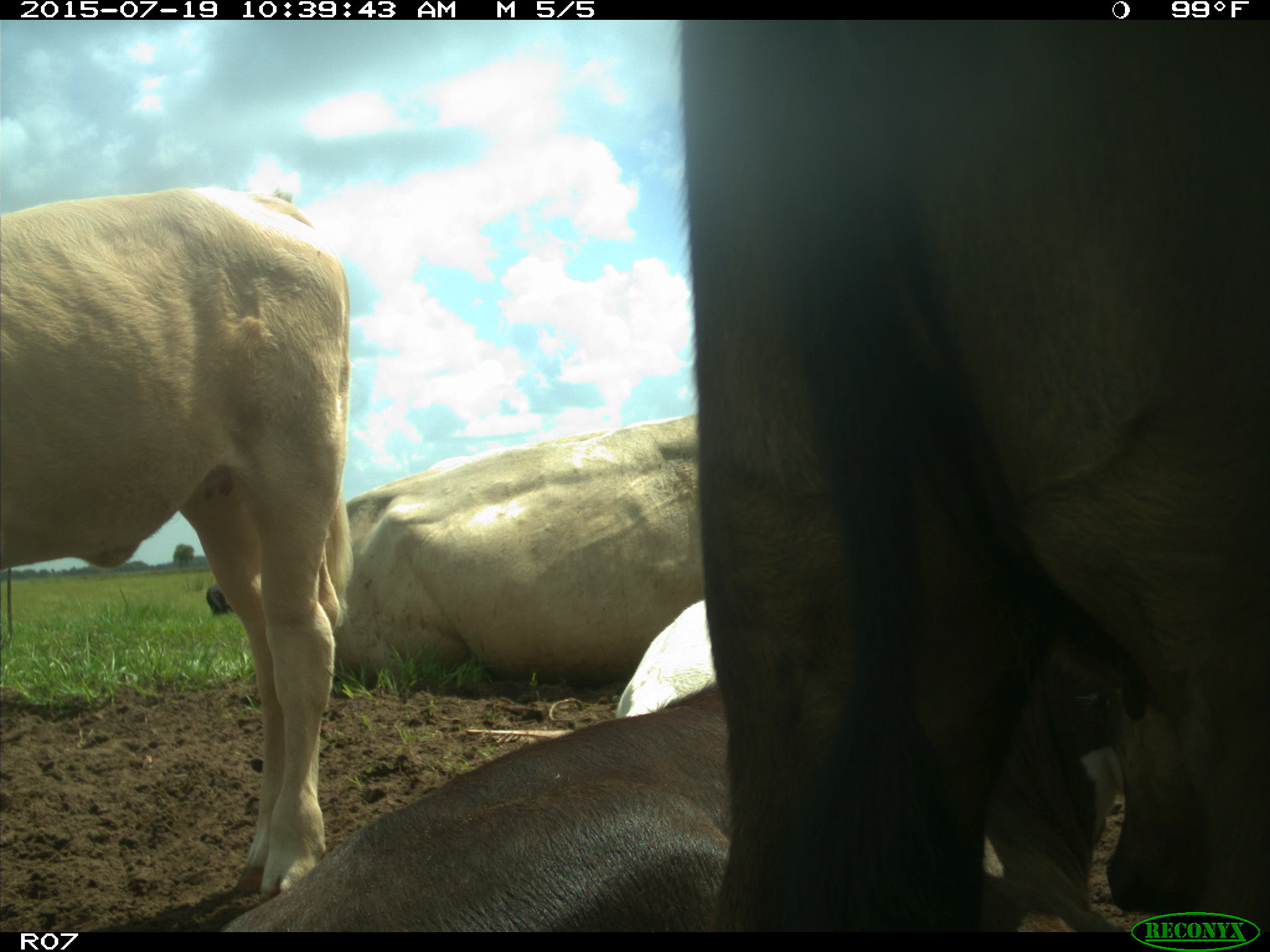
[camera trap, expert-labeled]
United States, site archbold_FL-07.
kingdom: Animalia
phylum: Chordata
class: Mammalia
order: Artiodactyla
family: Bovidae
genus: Bos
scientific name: Bos taurus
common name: domestic cow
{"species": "Bos taurus (domestic cow)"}